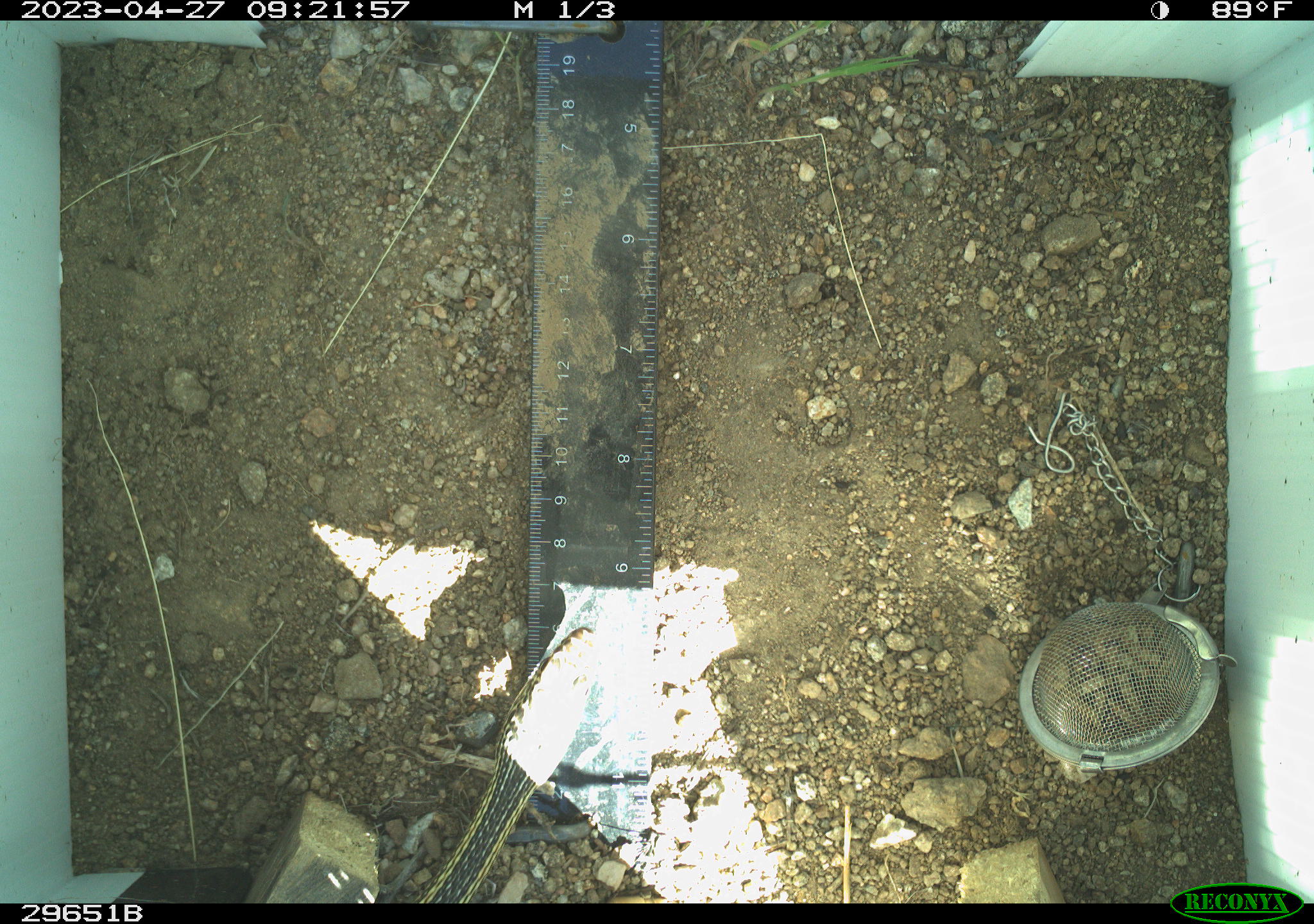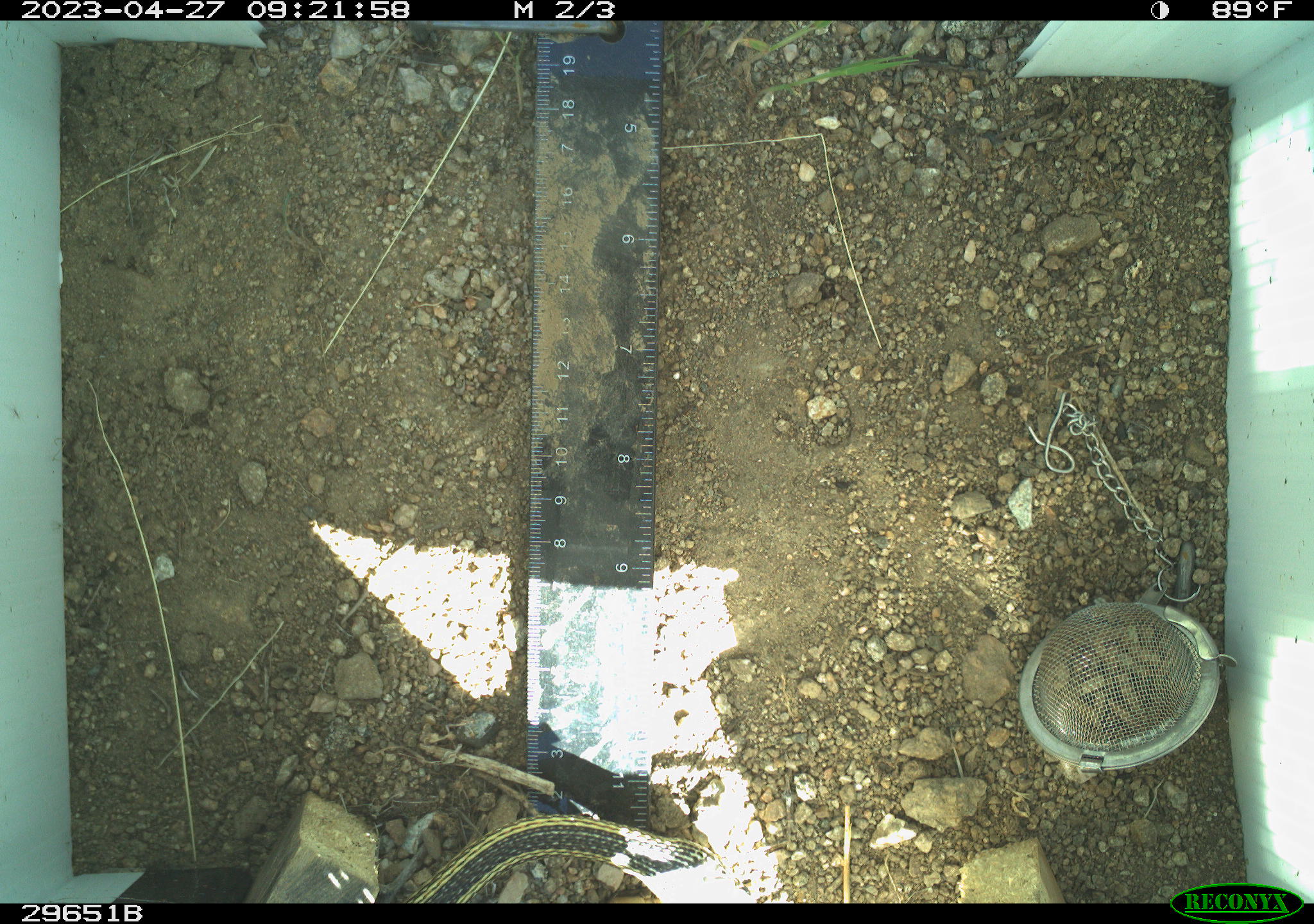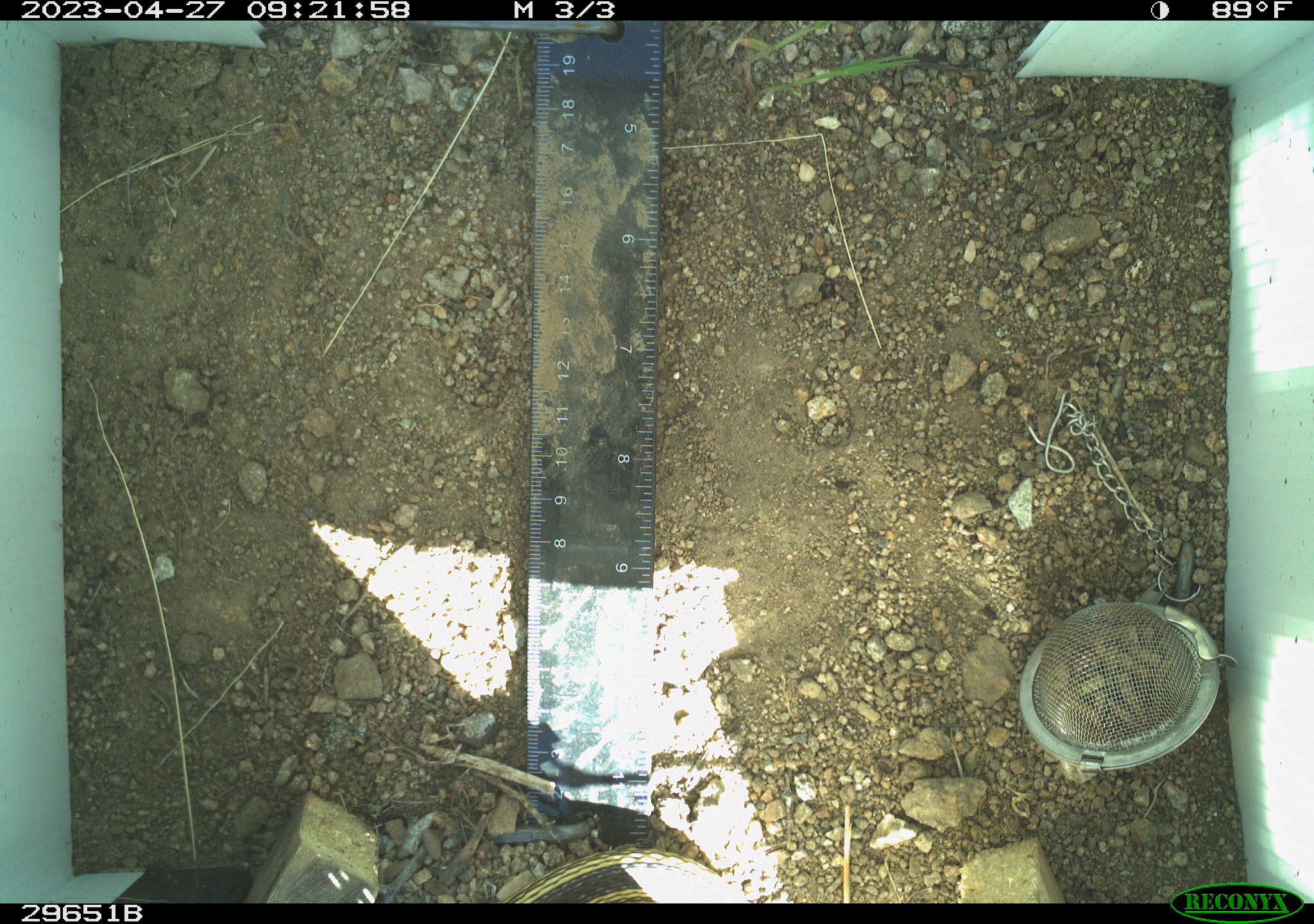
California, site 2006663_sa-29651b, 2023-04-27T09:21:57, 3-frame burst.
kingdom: Animalia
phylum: Chordata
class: Reptilia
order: Squamata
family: Colubridae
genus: Masticophis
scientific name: Masticophis taeniatus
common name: striped whipsnake